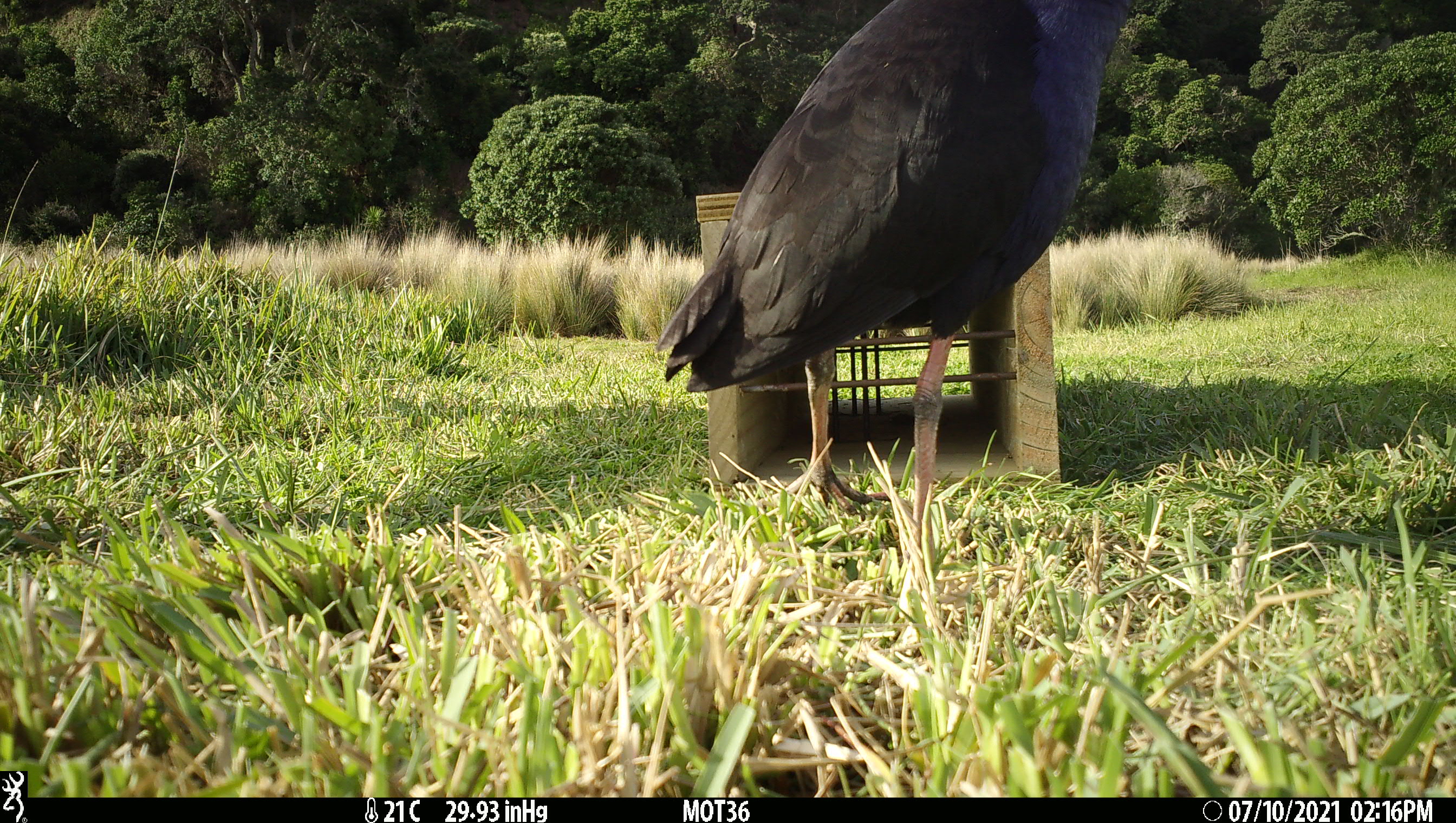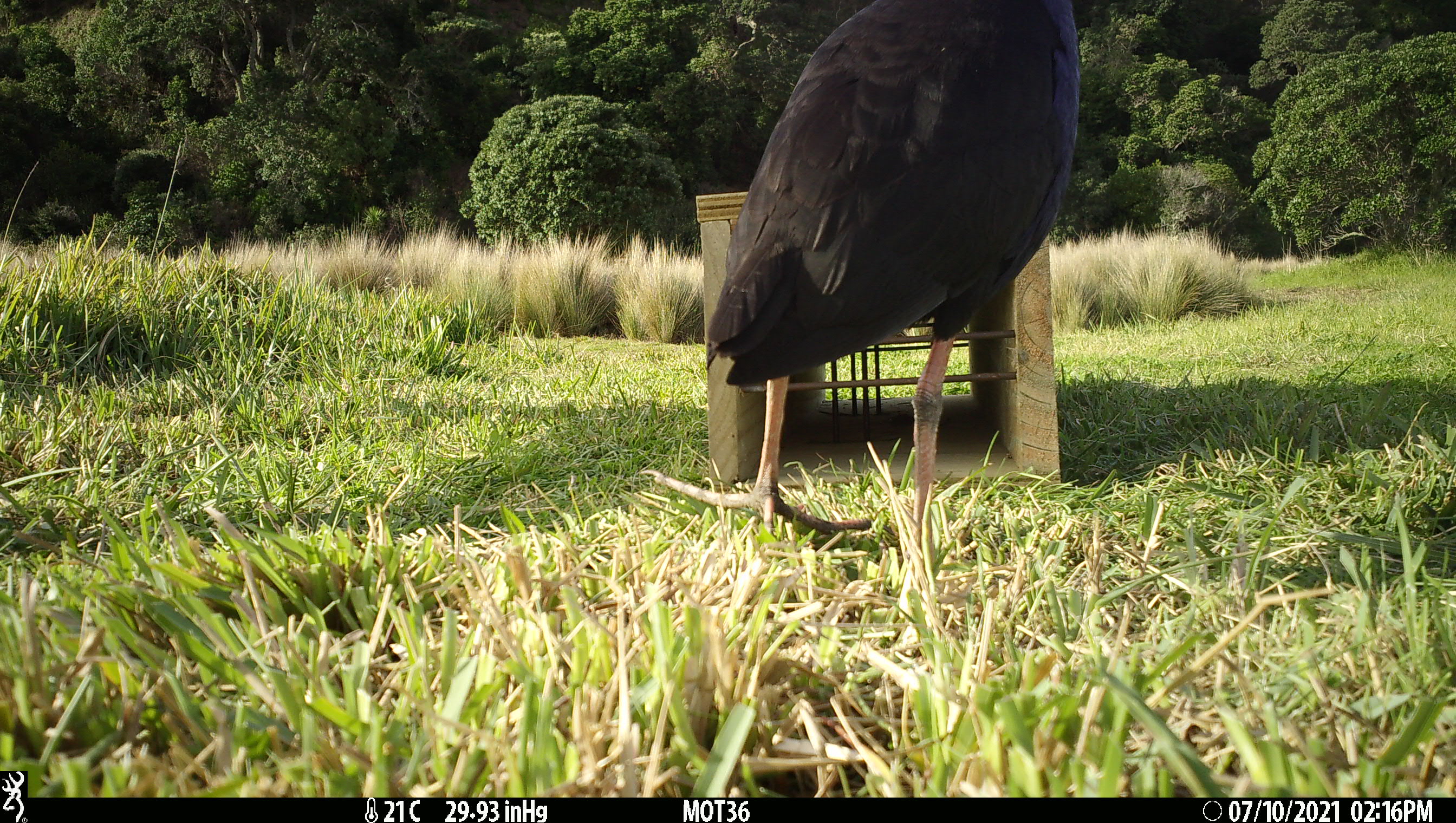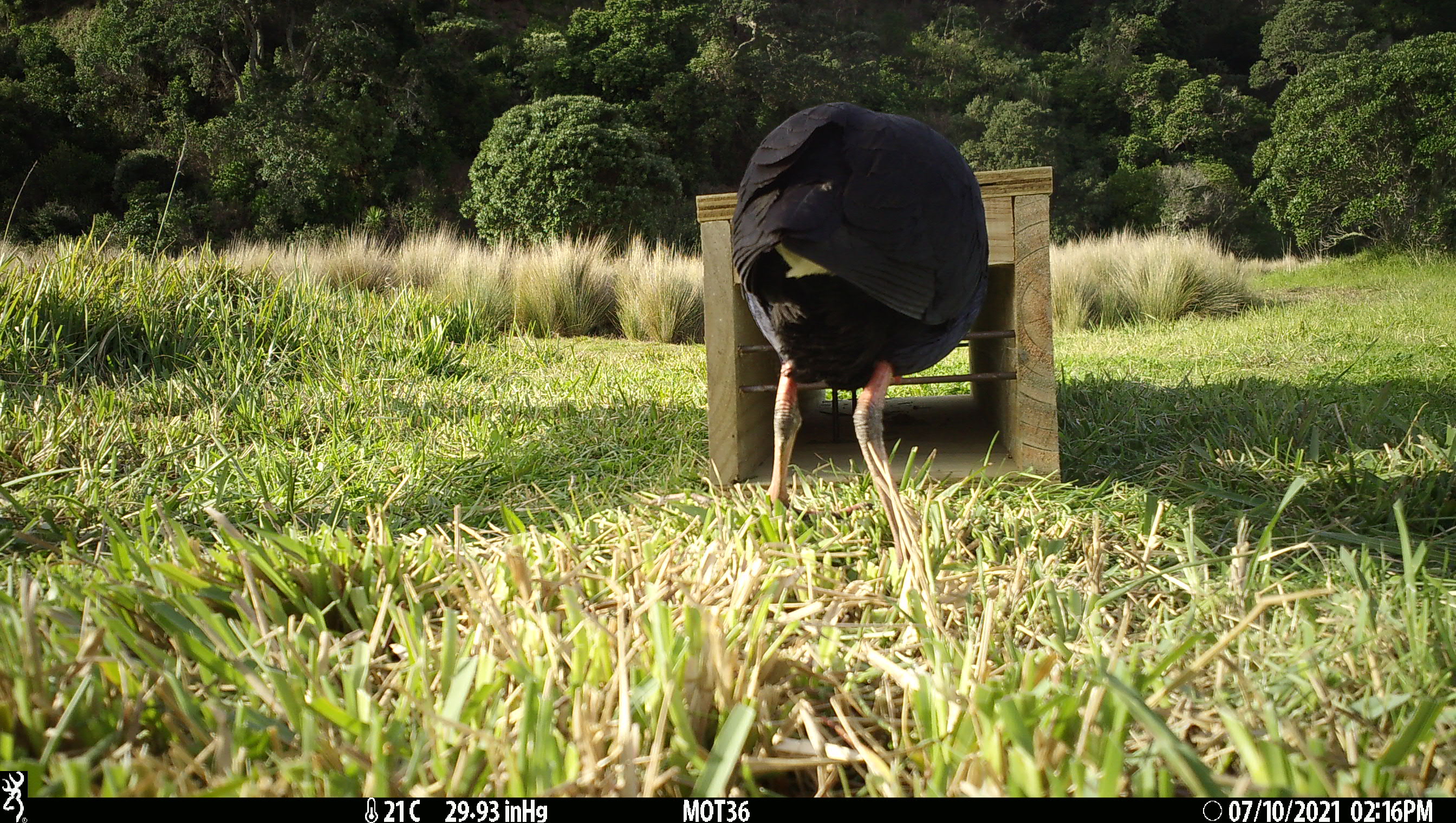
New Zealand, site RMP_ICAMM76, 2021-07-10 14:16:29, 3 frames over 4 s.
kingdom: Animalia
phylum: Chordata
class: Aves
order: Gruiformes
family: Rallidae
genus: Porphyrio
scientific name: Porphyrio melanotus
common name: australasian swamphen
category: pukeko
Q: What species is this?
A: Pukeko (australasian swamphen) (Porphyrio melanotus).